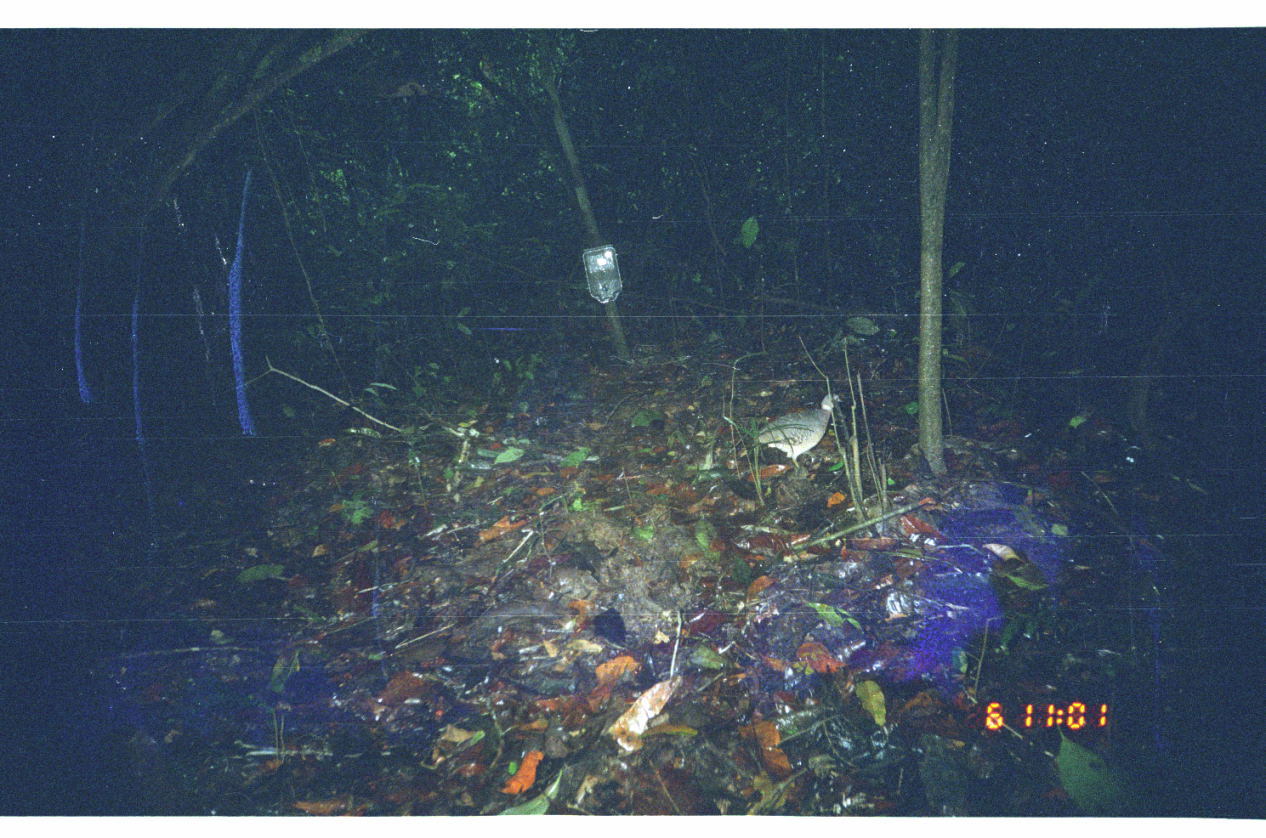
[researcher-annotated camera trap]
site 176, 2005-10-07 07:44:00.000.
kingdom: Animalia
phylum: Chordata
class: Aves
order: Tinamiformes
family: Tinamidae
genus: Crypturellus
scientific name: Crypturellus bartletti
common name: bartlett's tinamou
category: crypturellus pos bartletti